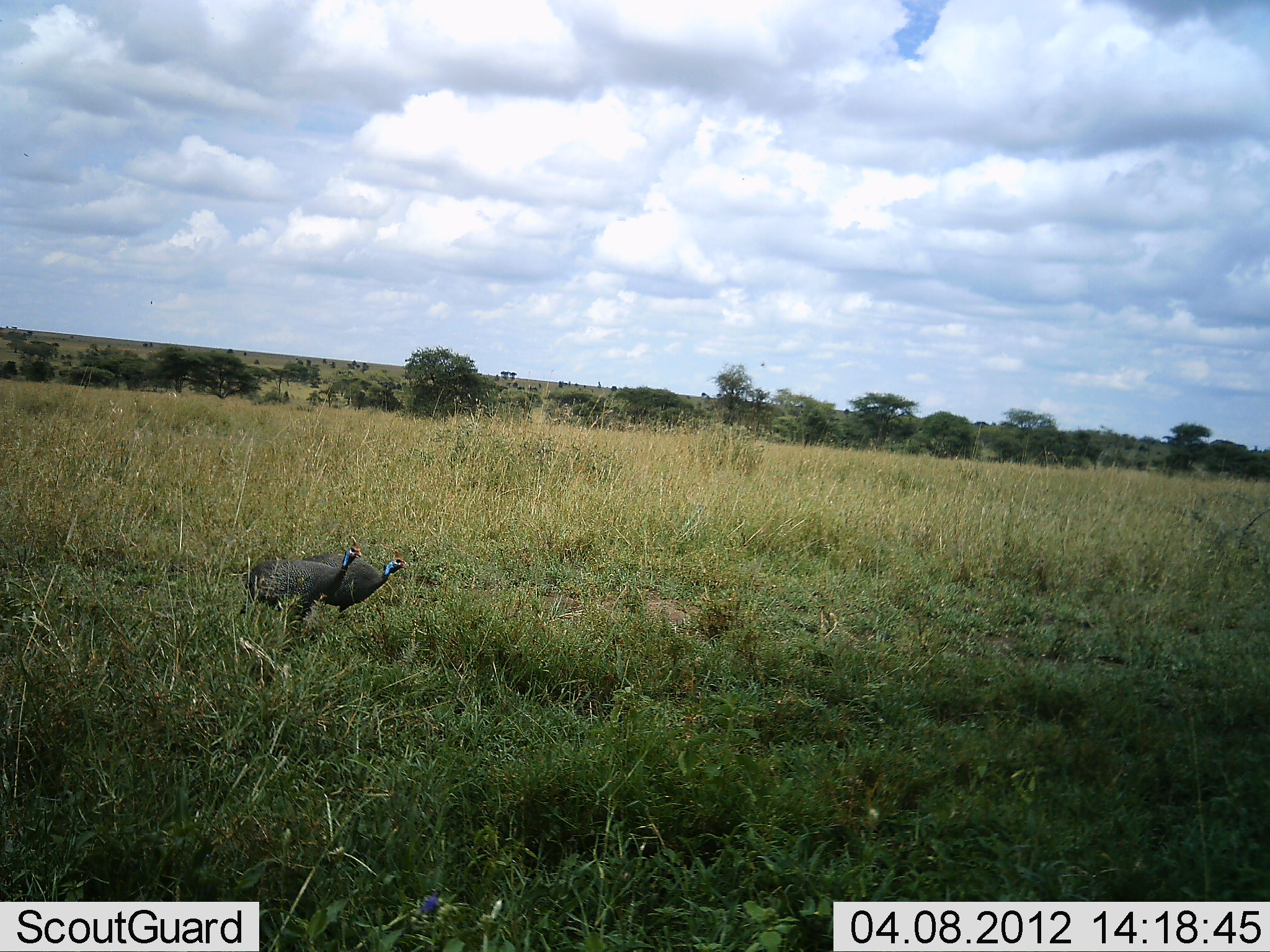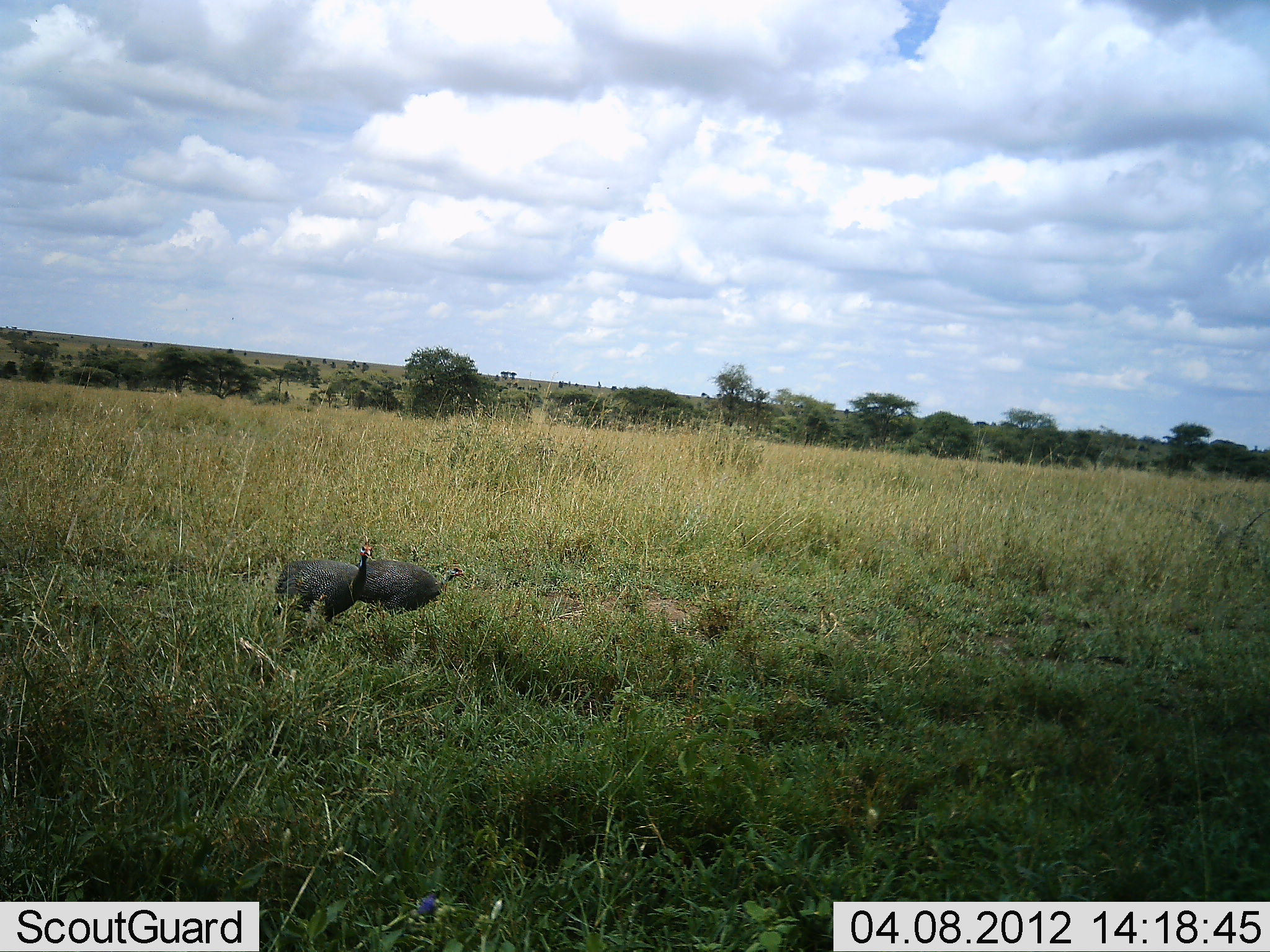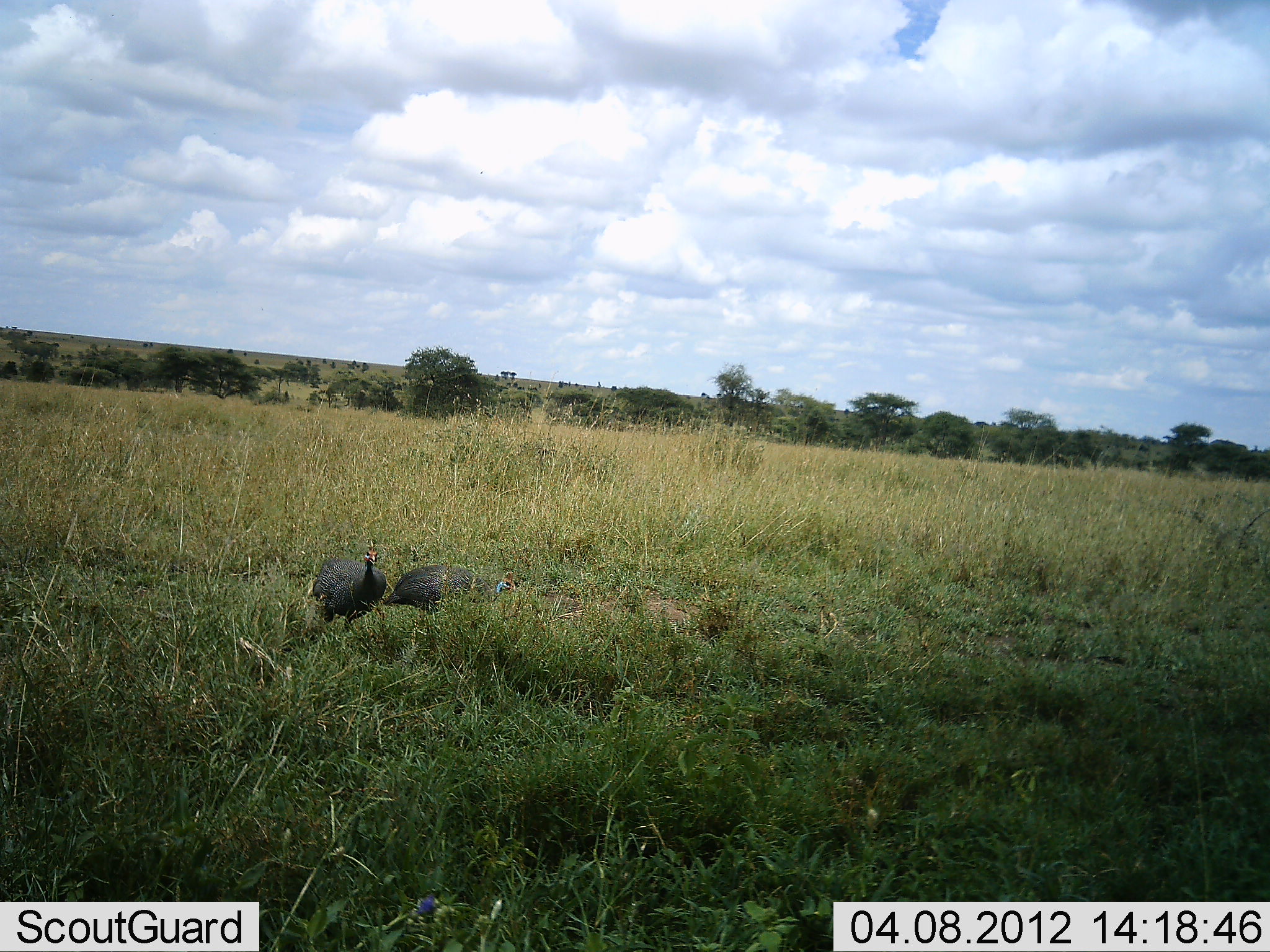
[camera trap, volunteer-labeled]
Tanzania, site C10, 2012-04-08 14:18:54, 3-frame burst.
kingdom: Animalia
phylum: Chordata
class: Aves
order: Galliformes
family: Numididae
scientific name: Numididae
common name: guinea fowl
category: guineafowl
Guineafowl (guinea fowl) (Numididae), count 2. Behavior (volunteer vote fractions): standing 11%, resting 0%, moving 79%, interacting 0%. Young present (vote fraction): 0%. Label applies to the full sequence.